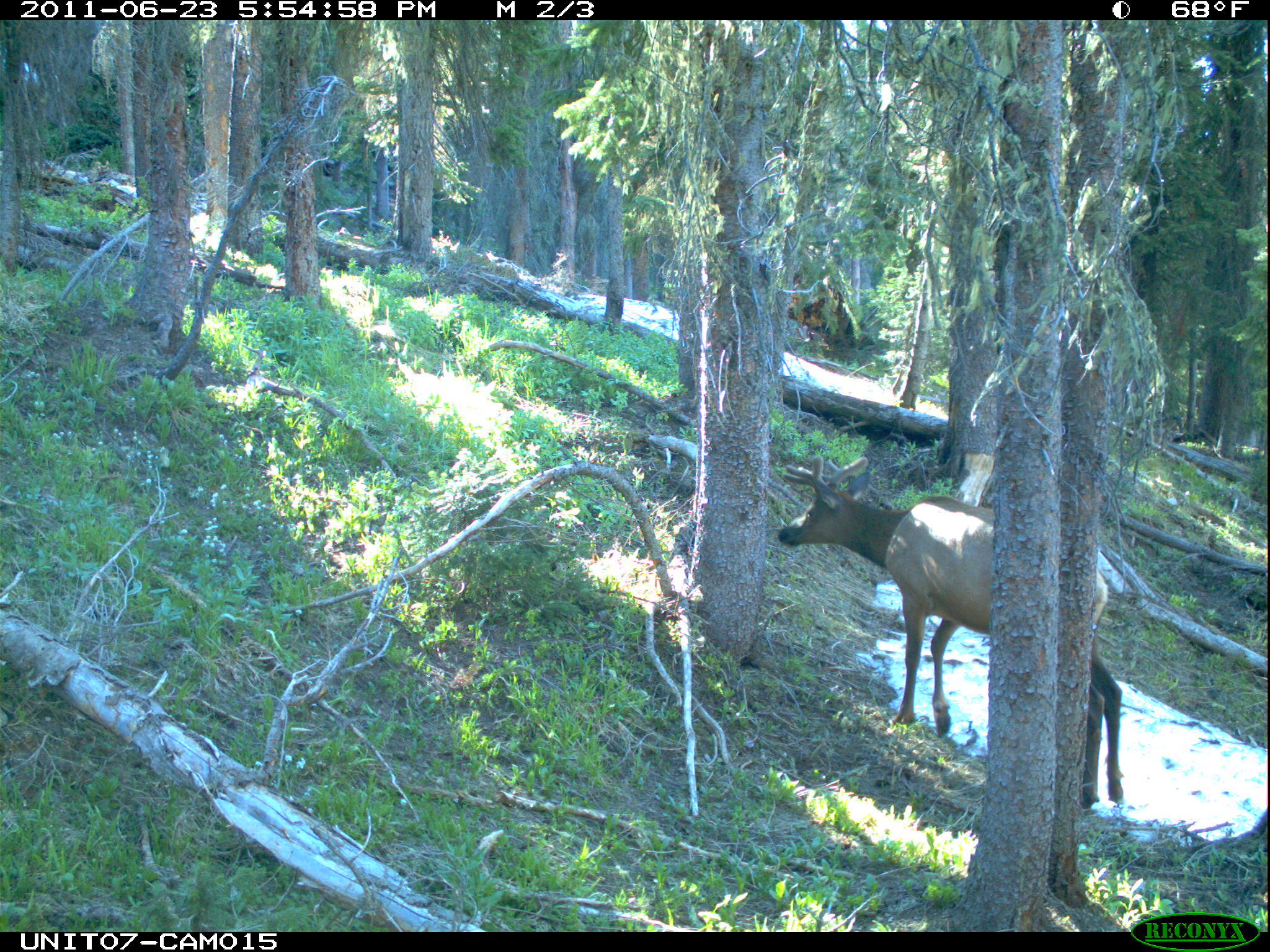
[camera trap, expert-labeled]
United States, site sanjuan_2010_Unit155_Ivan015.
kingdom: Animalia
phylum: Chordata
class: Mammalia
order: Artiodactyla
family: Cervidae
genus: Cervus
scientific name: Cervus elaphus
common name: red deer